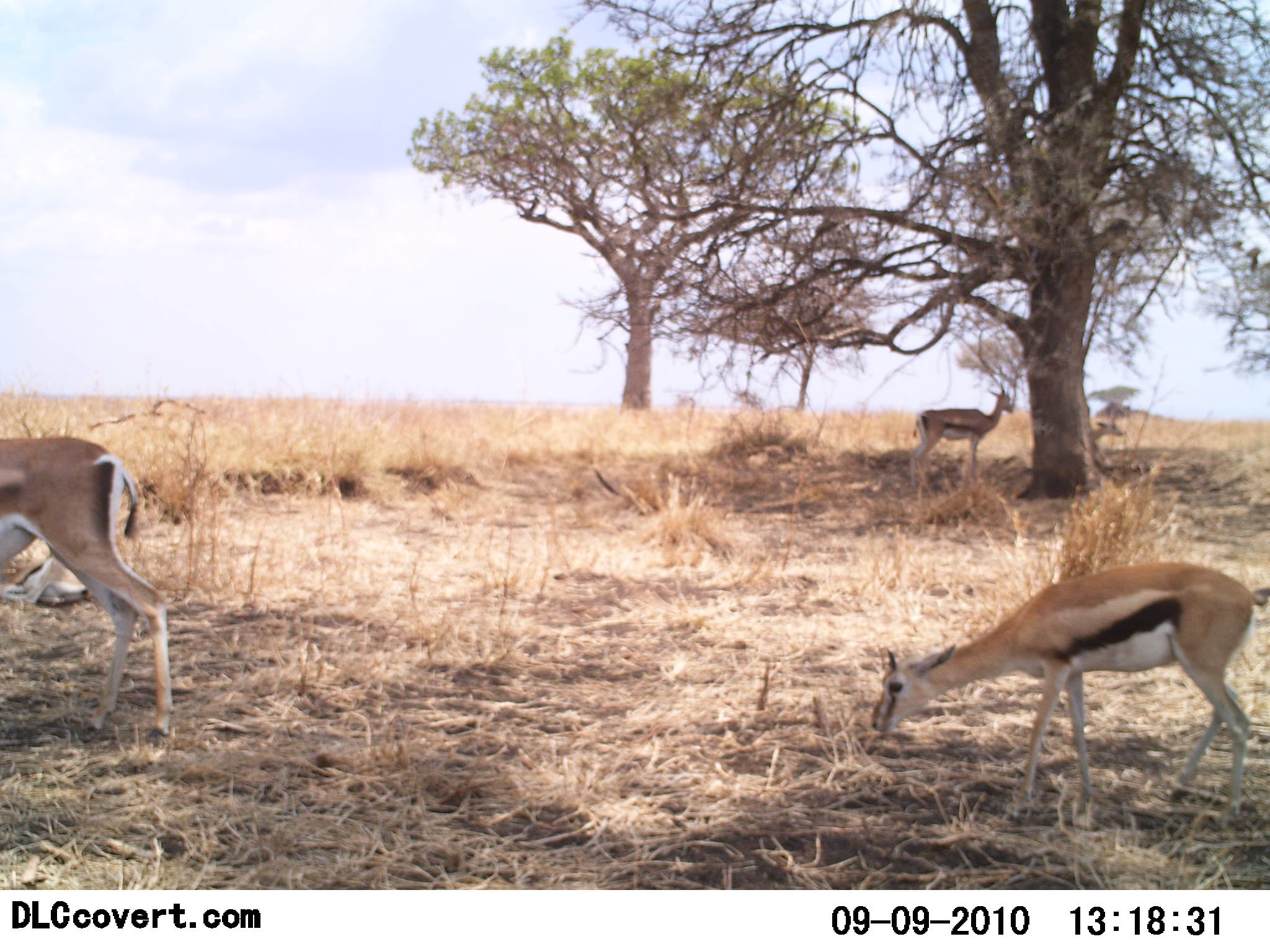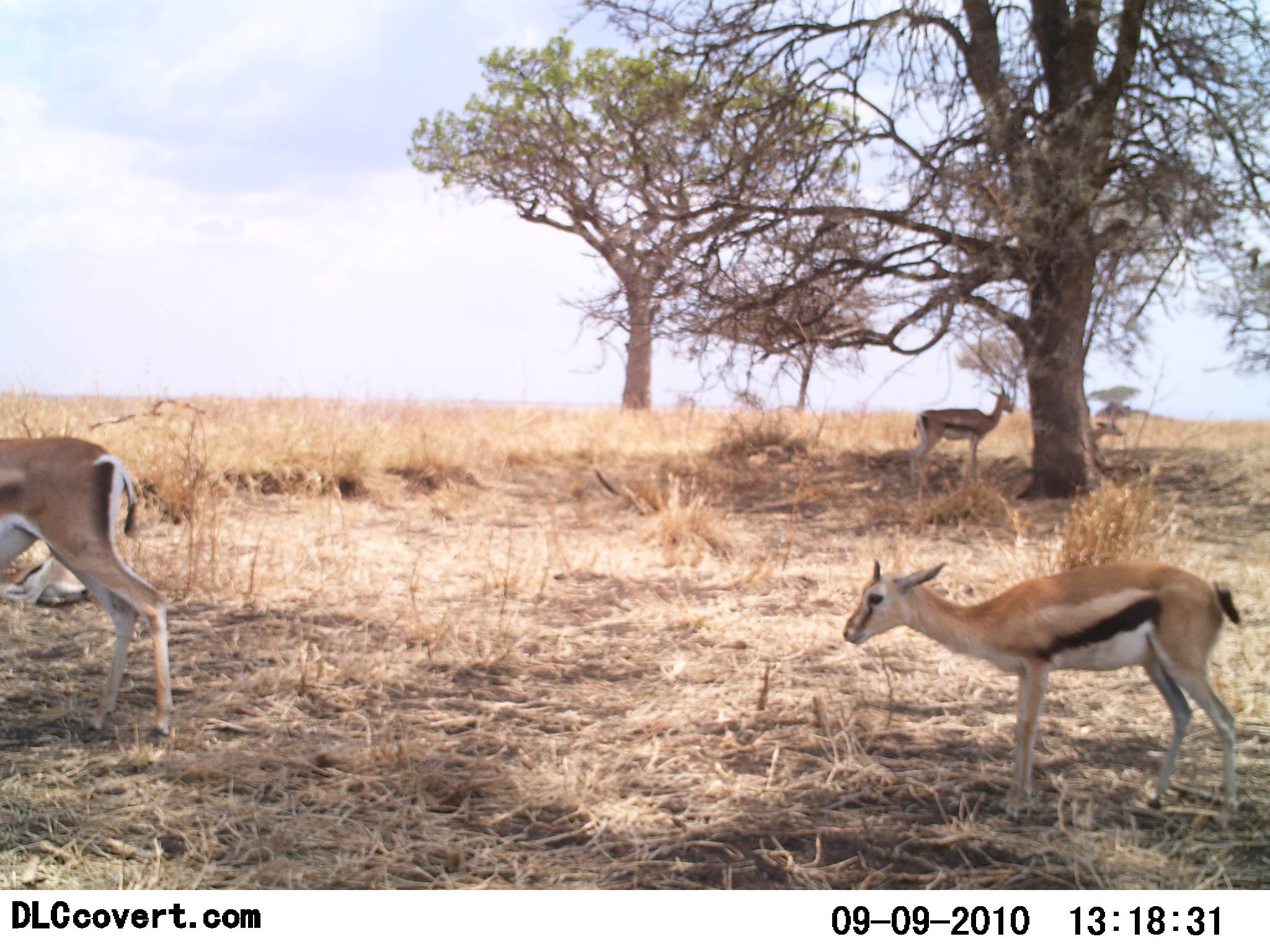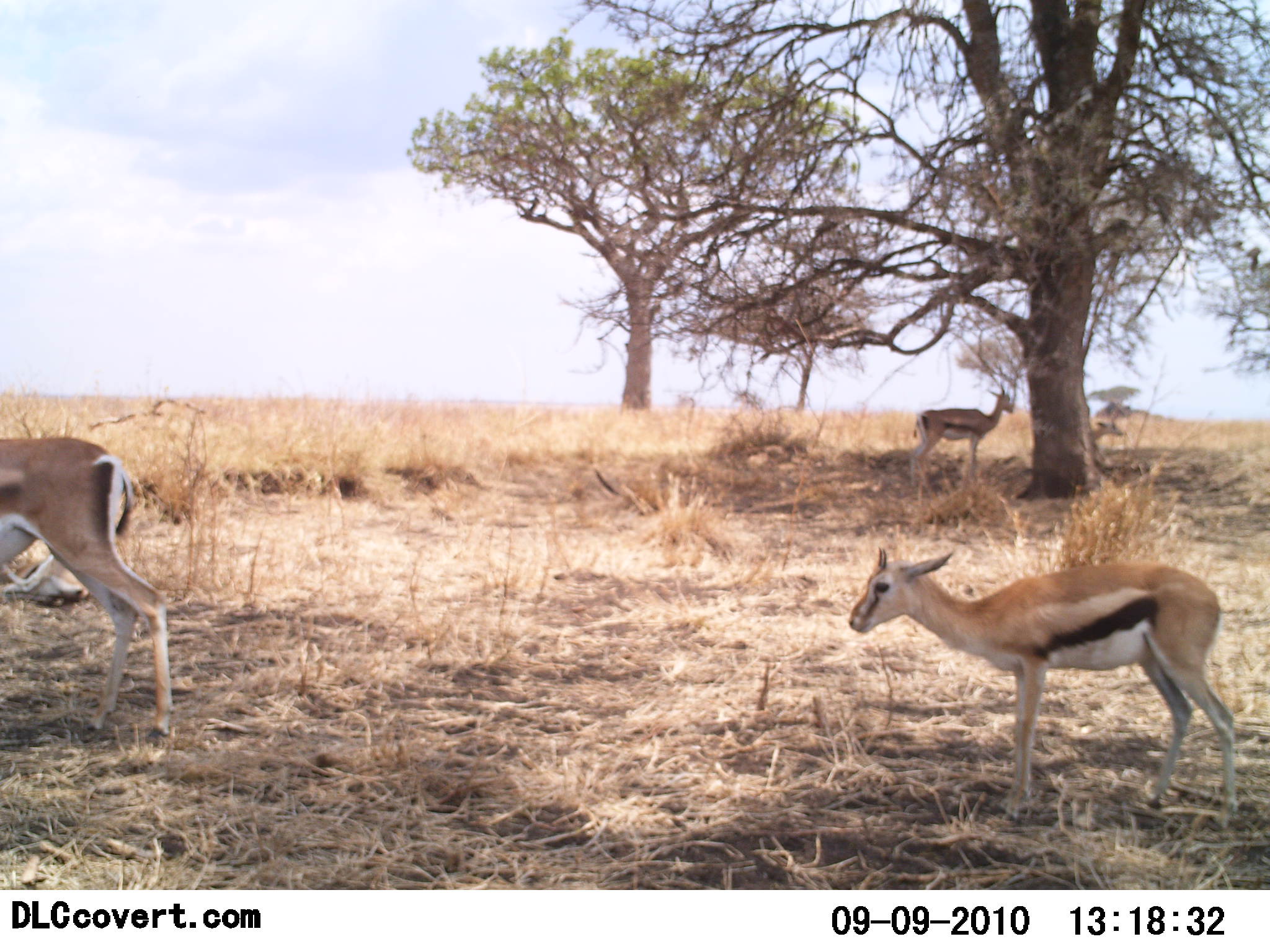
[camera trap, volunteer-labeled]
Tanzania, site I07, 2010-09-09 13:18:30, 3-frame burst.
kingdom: Animalia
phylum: Chordata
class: Mammalia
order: Artiodactyla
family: Bovidae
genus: Eudorcas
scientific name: Eudorcas thomsonii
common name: thomson's gazelle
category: gazellethomsons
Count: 4.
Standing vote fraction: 78%.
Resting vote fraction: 44%.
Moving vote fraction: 17%.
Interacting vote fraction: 0%.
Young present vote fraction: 39%.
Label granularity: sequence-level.